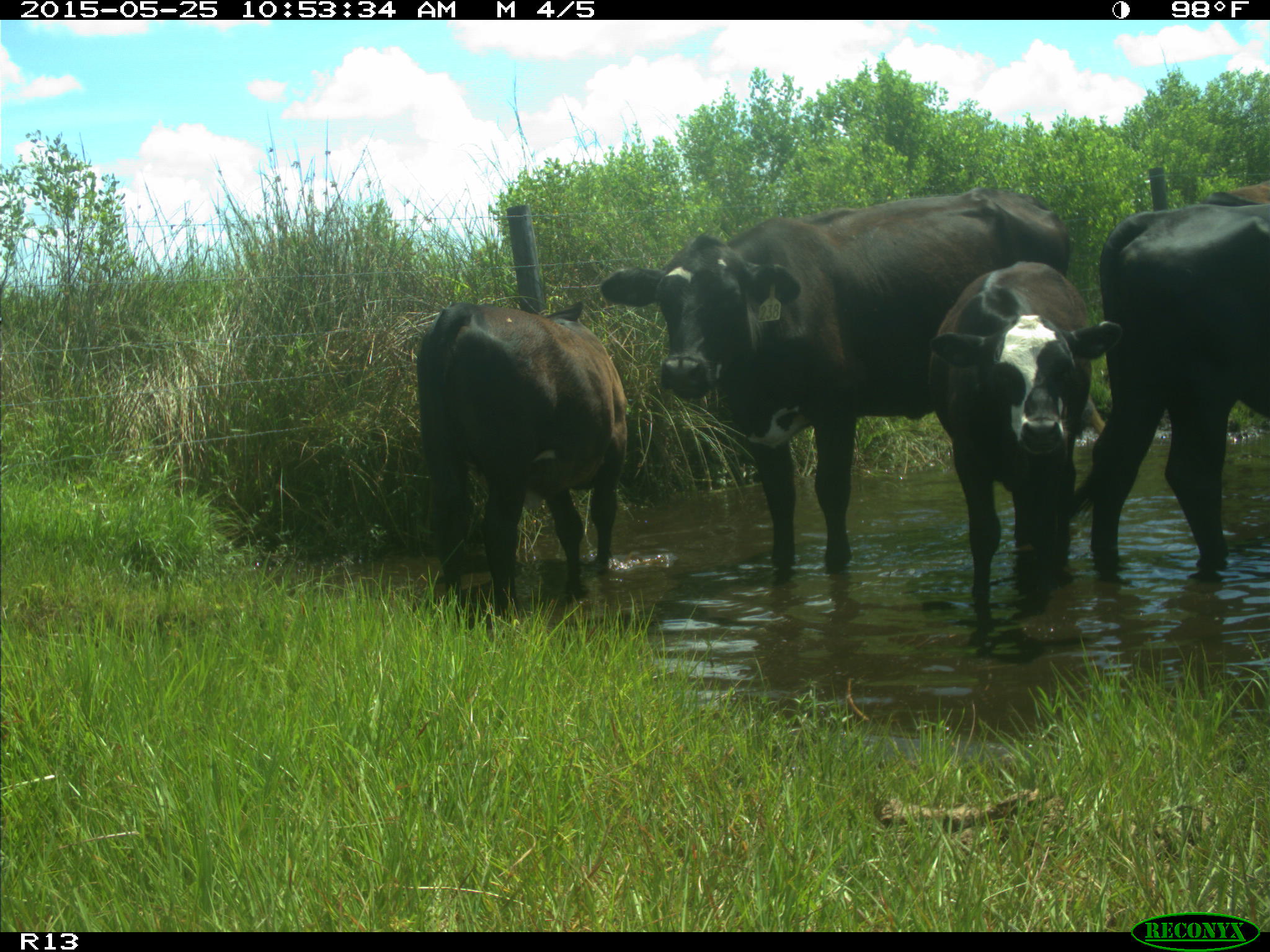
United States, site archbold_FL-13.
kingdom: Animalia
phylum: Chordata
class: Mammalia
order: Artiodactyla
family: Bovidae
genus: Bos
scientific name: Bos taurus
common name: domestic cow